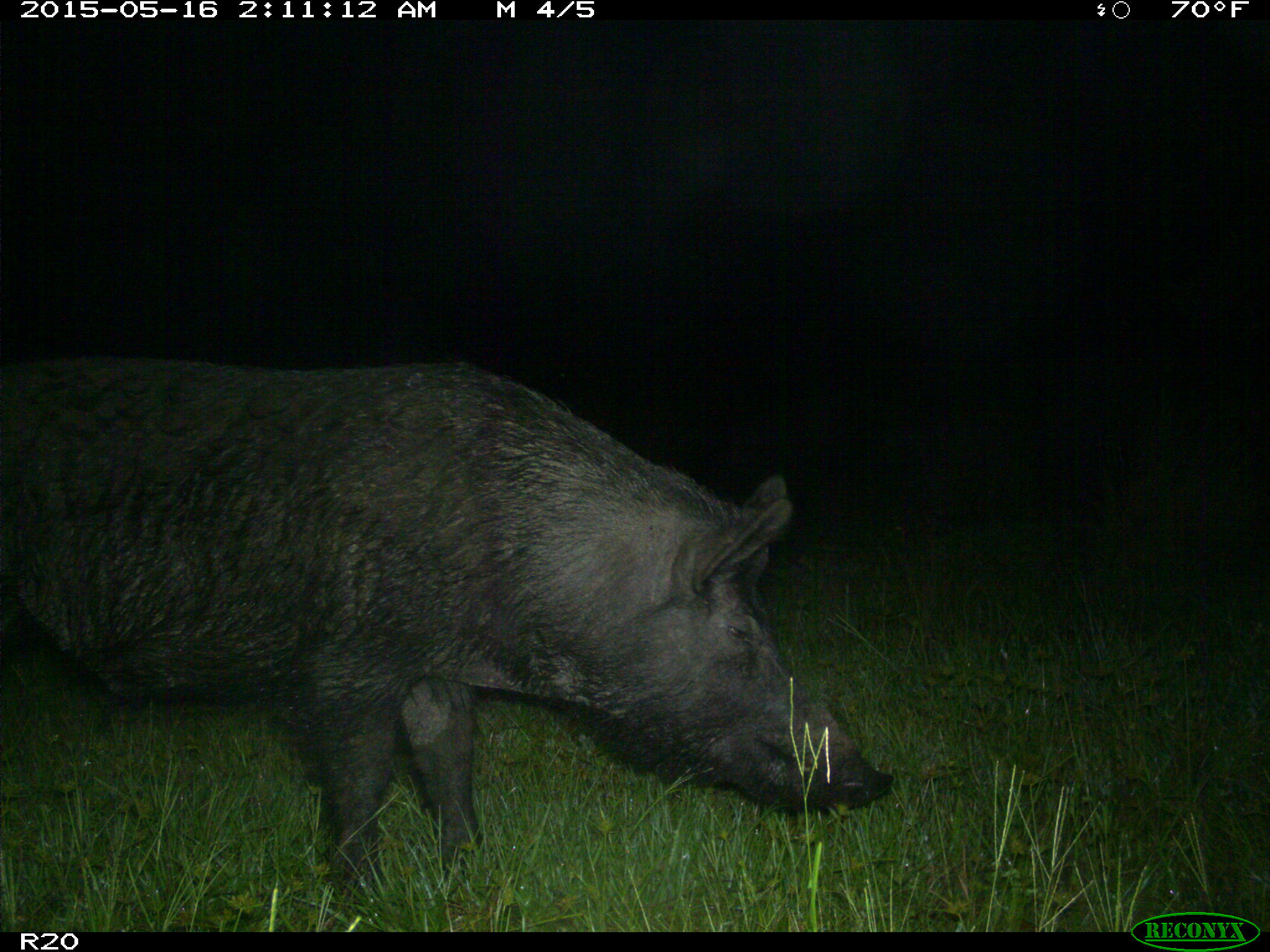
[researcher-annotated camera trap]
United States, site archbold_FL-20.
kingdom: Animalia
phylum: Chordata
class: Mammalia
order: Artiodactyla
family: Suidae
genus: Sus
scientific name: Sus scrofa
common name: wild boar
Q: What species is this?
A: Sus scrofa (wild boar).